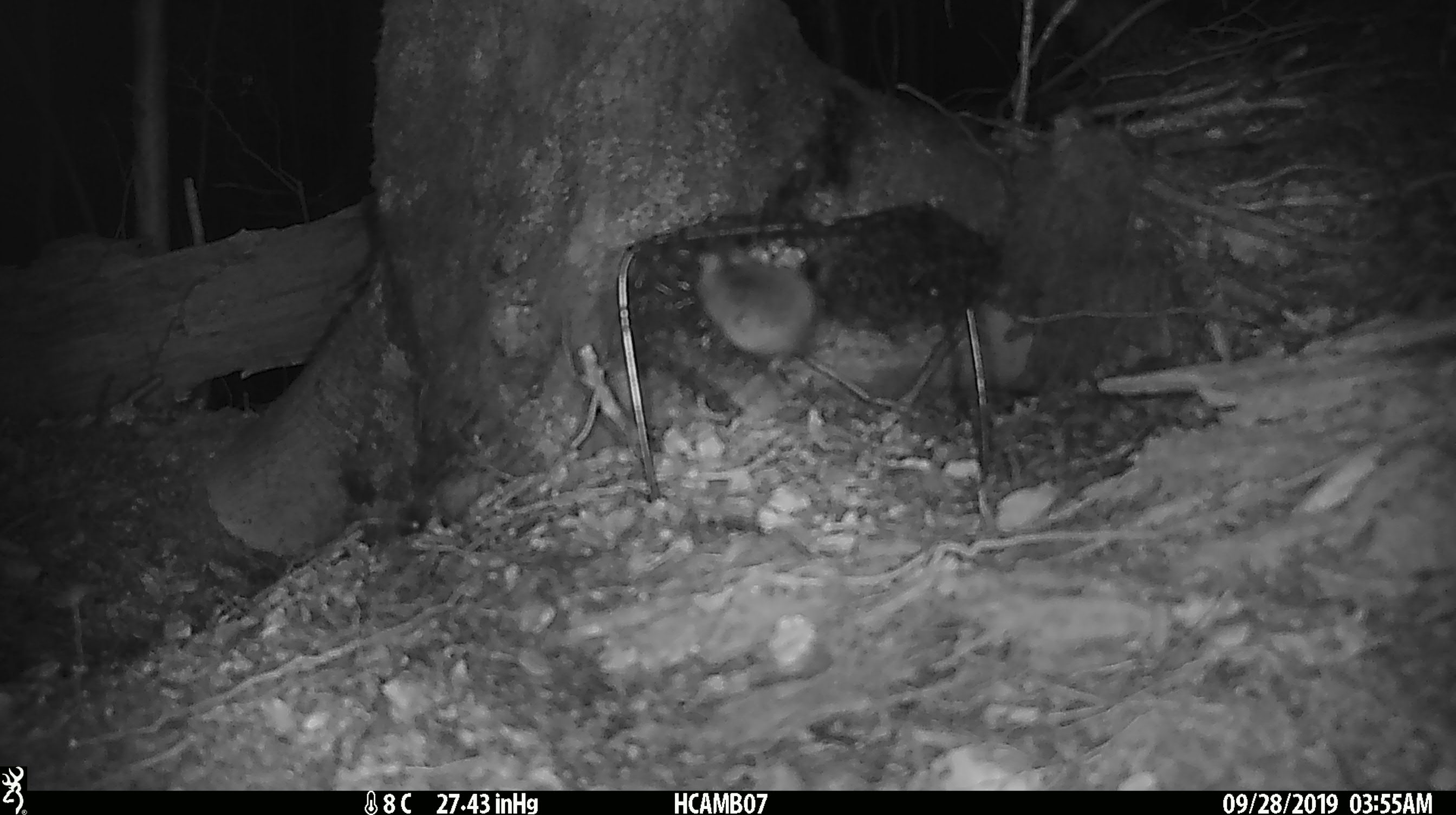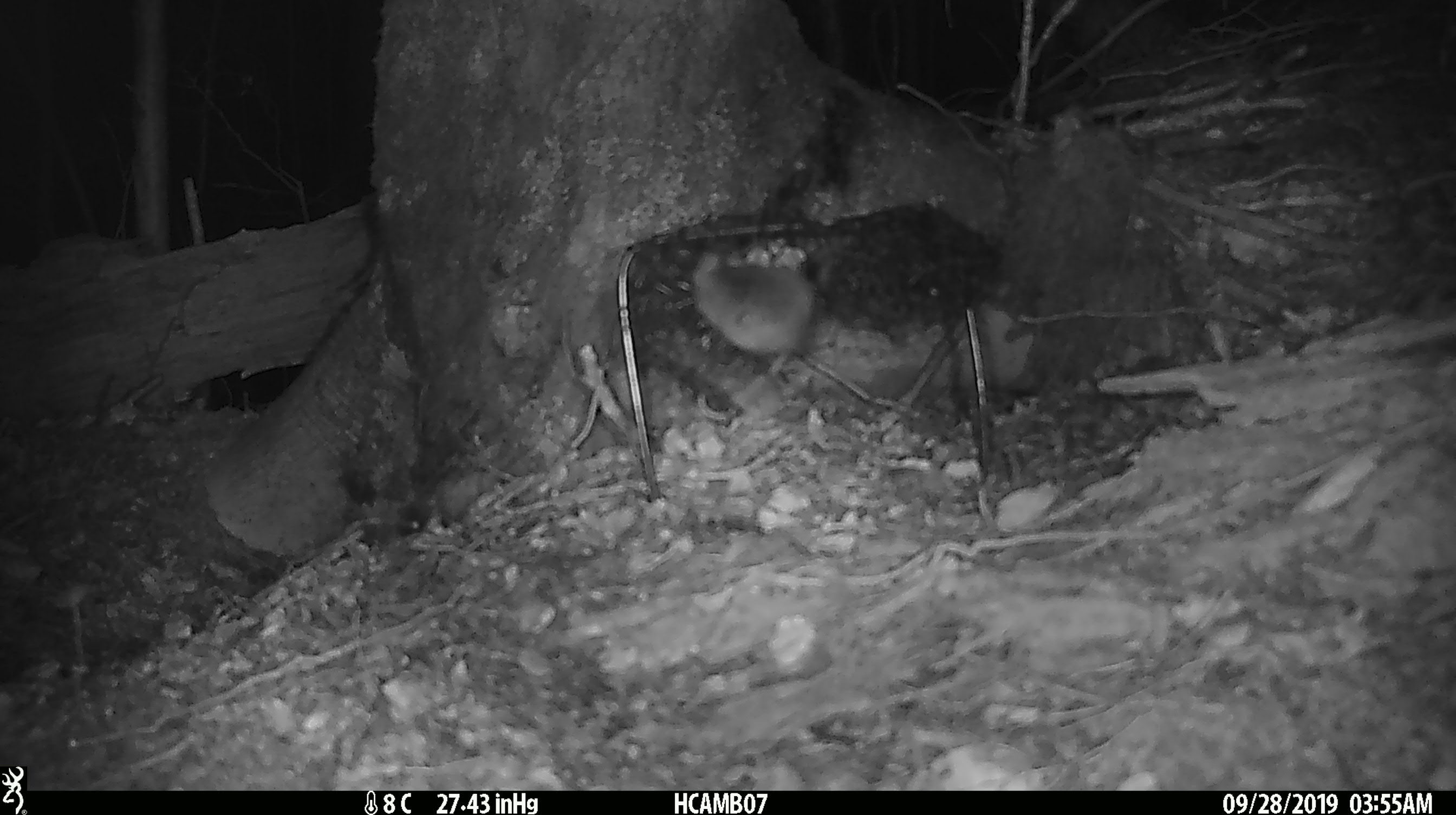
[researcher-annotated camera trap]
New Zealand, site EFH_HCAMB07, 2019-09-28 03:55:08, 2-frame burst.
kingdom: Animalia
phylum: Chordata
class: Mammalia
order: Rodentia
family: Muridae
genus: Mus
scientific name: Mus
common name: mouse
Mouse (Mus).